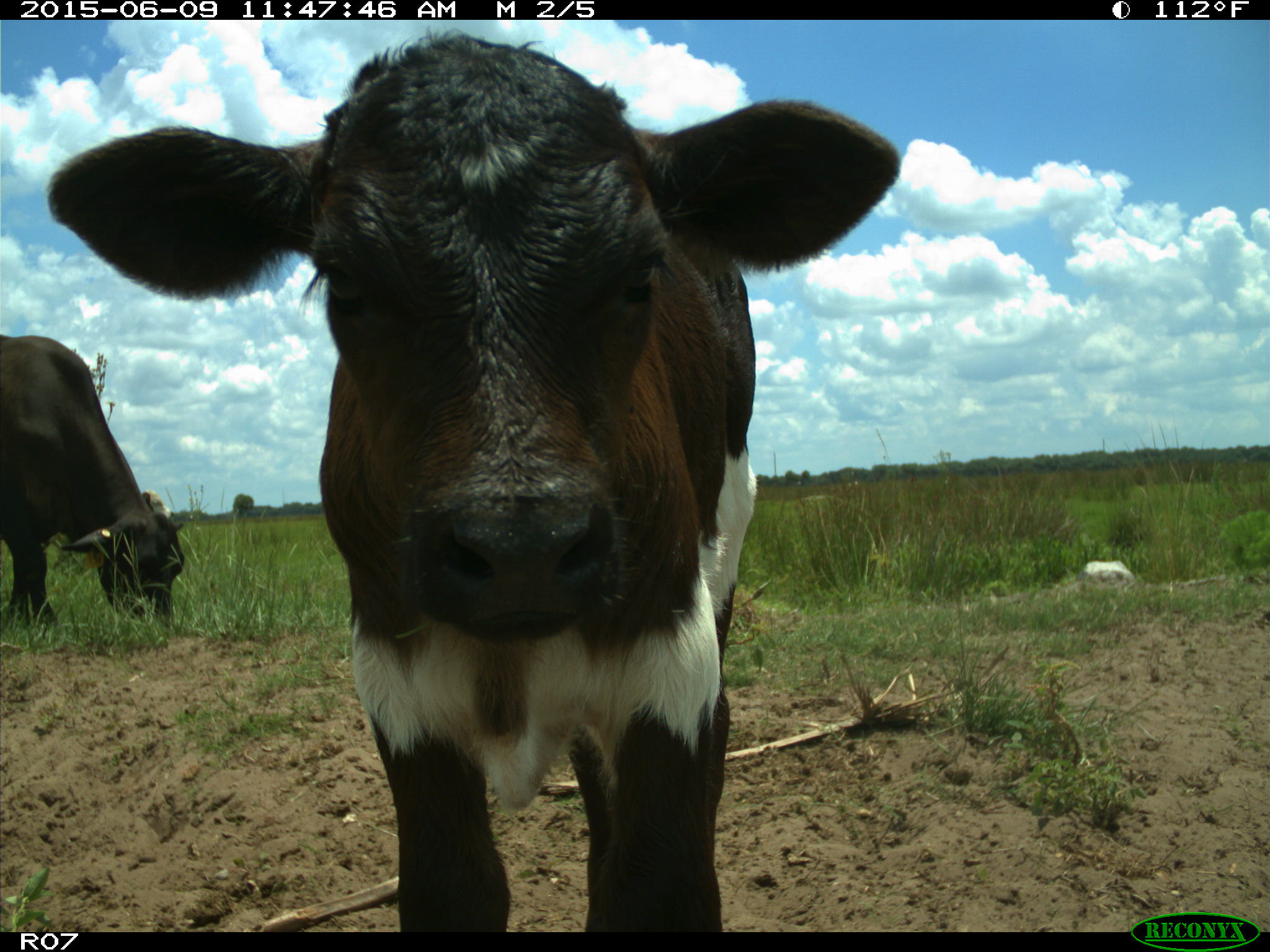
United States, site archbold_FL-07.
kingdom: Animalia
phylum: Chordata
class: Mammalia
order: Artiodactyla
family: Bovidae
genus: Bos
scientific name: Bos taurus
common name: domestic cow